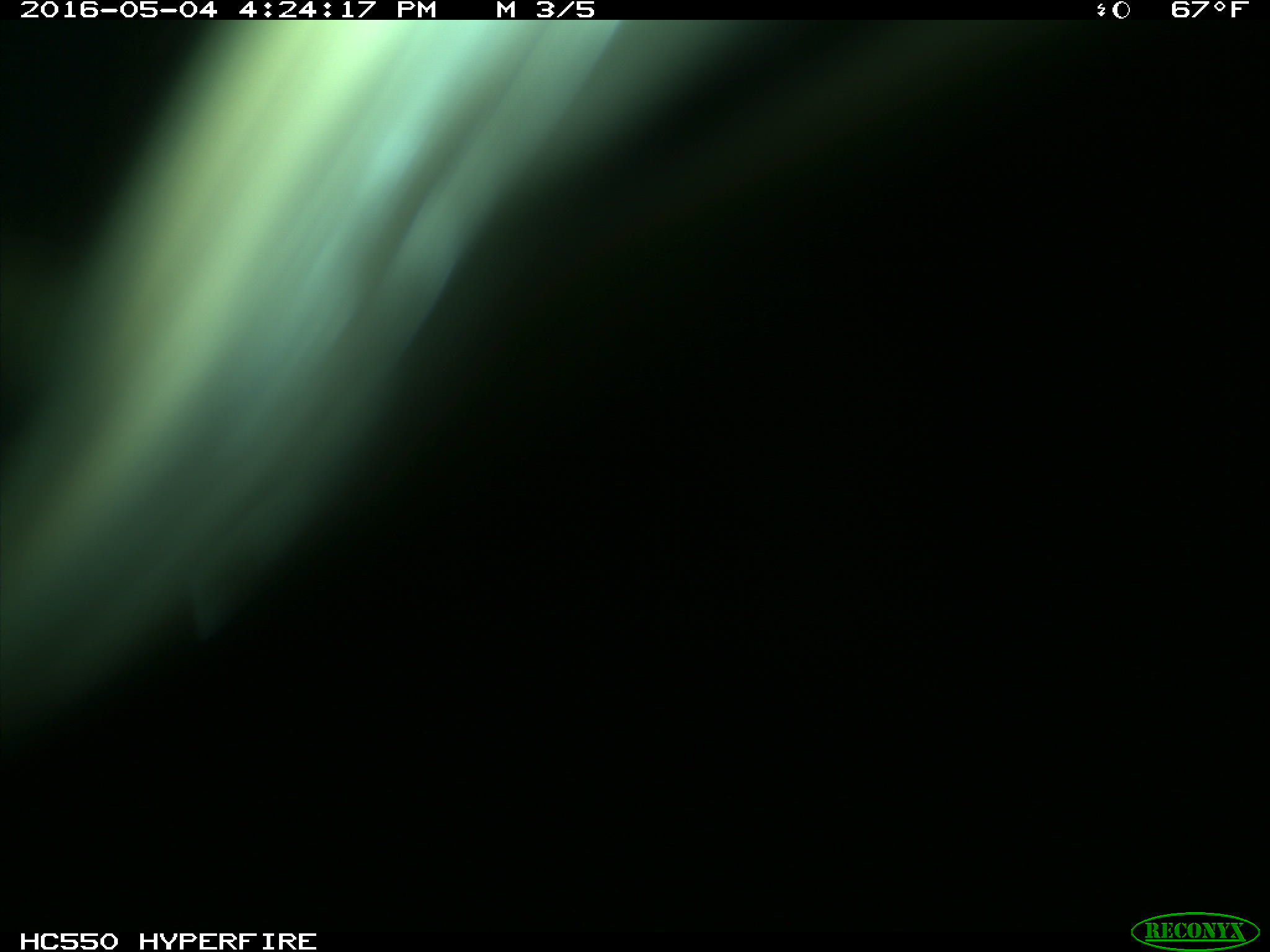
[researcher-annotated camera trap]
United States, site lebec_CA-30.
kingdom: Animalia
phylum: Chordata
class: Mammalia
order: Artiodactyla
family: Bovidae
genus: Bos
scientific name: Bos taurus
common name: domestic cow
Bos taurus (domestic cow).